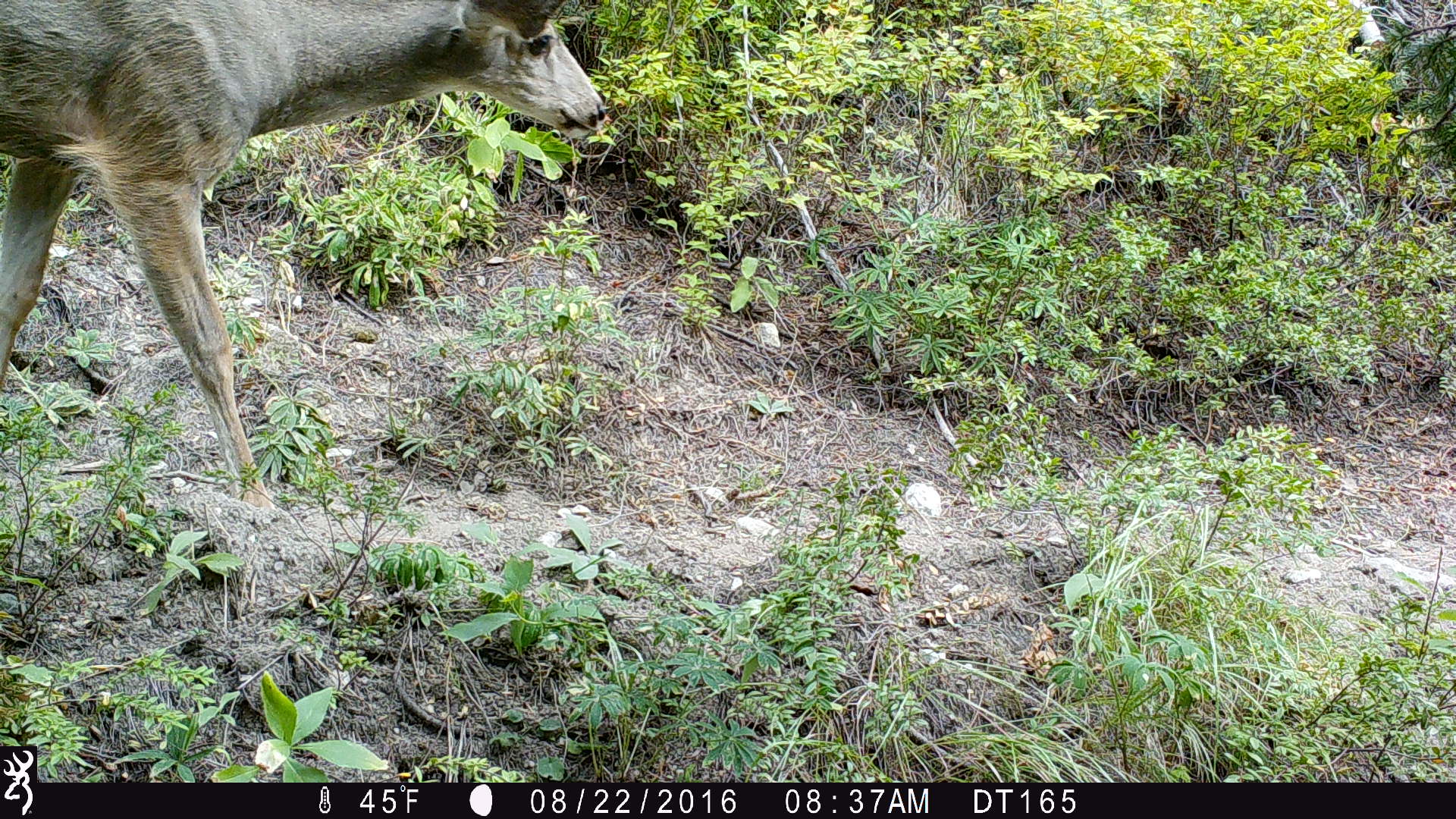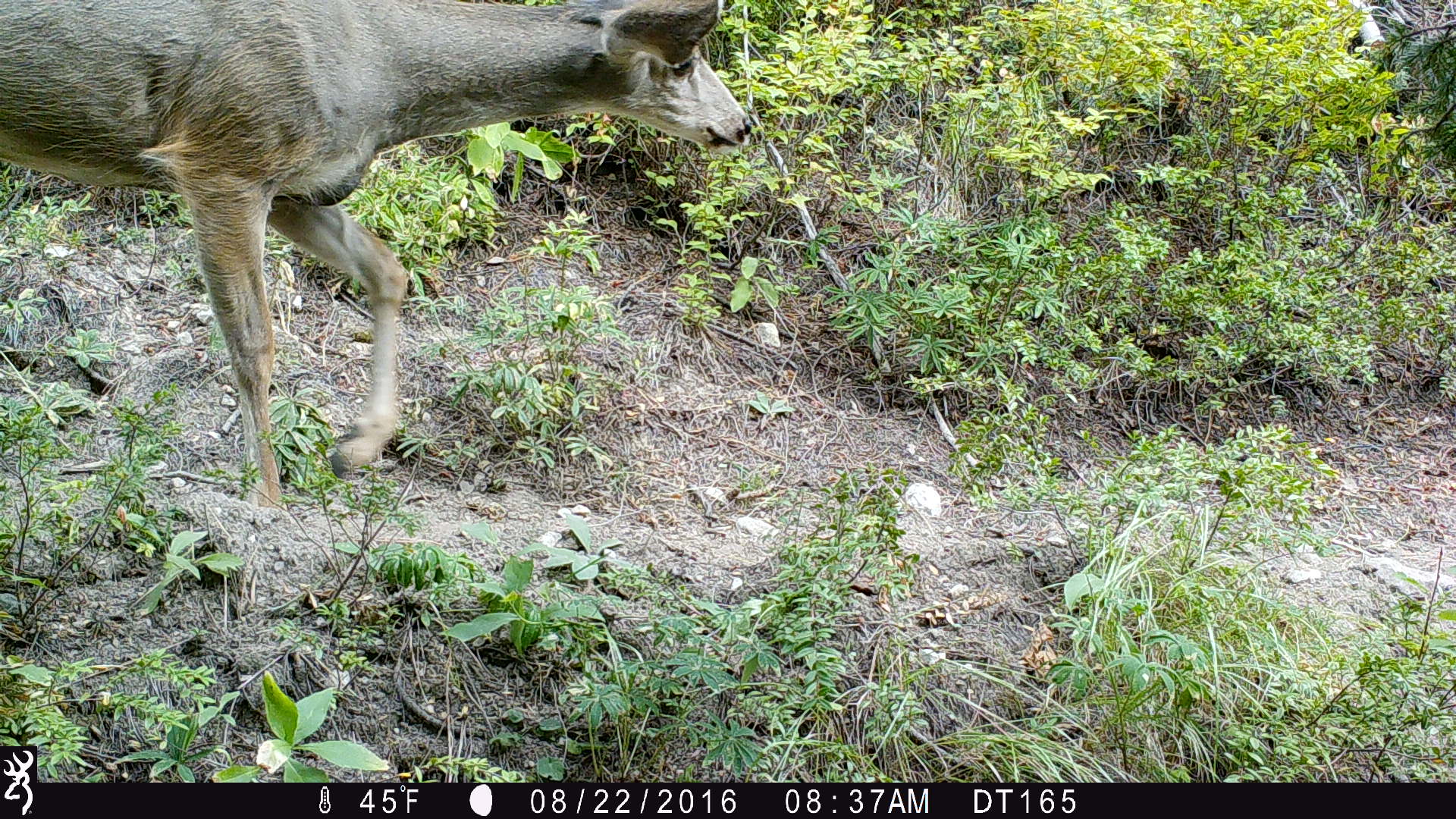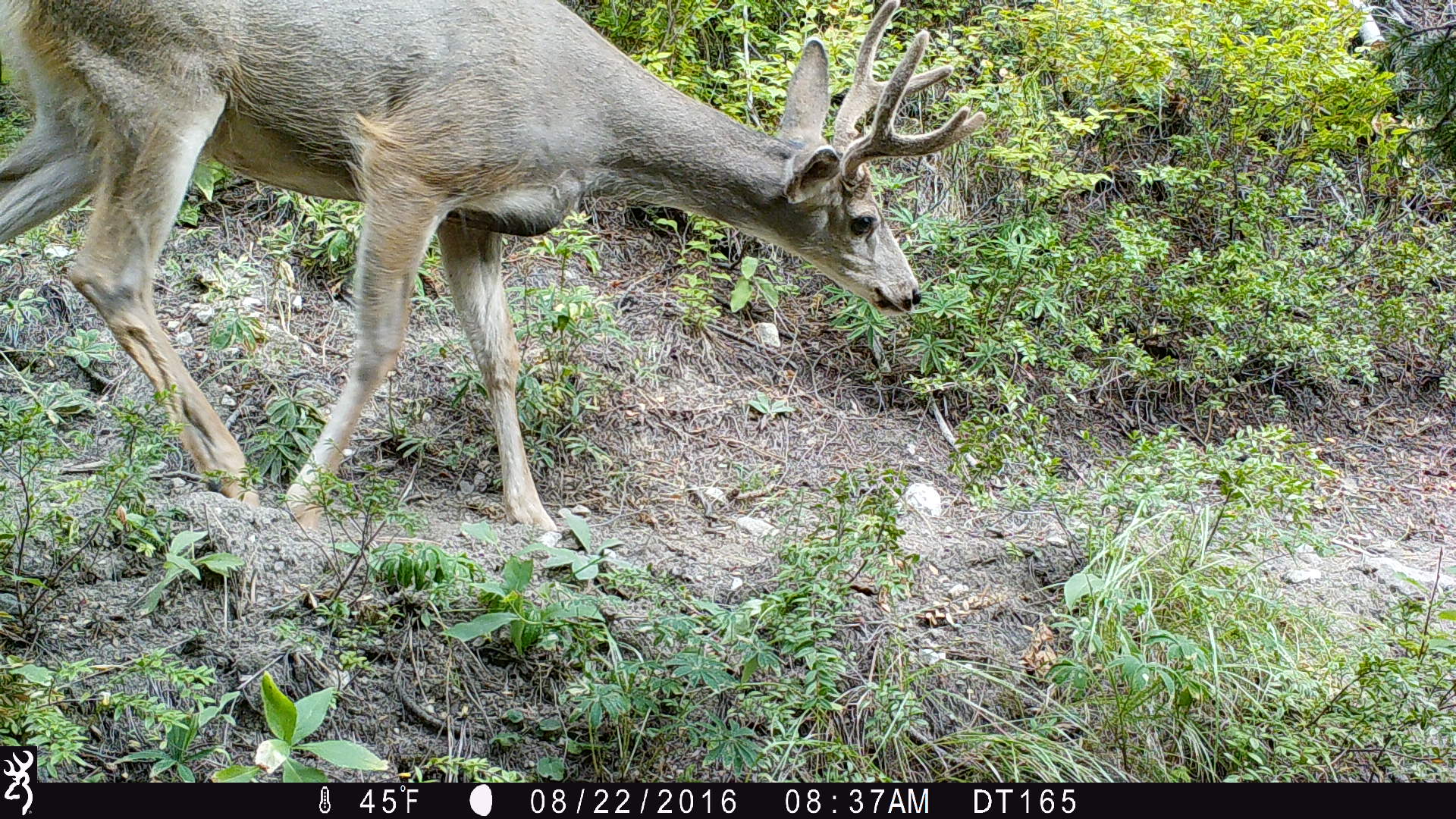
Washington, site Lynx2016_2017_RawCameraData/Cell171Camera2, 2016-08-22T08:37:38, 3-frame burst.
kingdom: Animalia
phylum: Chordata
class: Mammalia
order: Artiodactyla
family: Cervidae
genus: Odocoileus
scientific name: Odocoileus hemionus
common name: mule deer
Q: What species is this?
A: Odocoileus hemionus (mule deer).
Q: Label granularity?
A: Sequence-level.